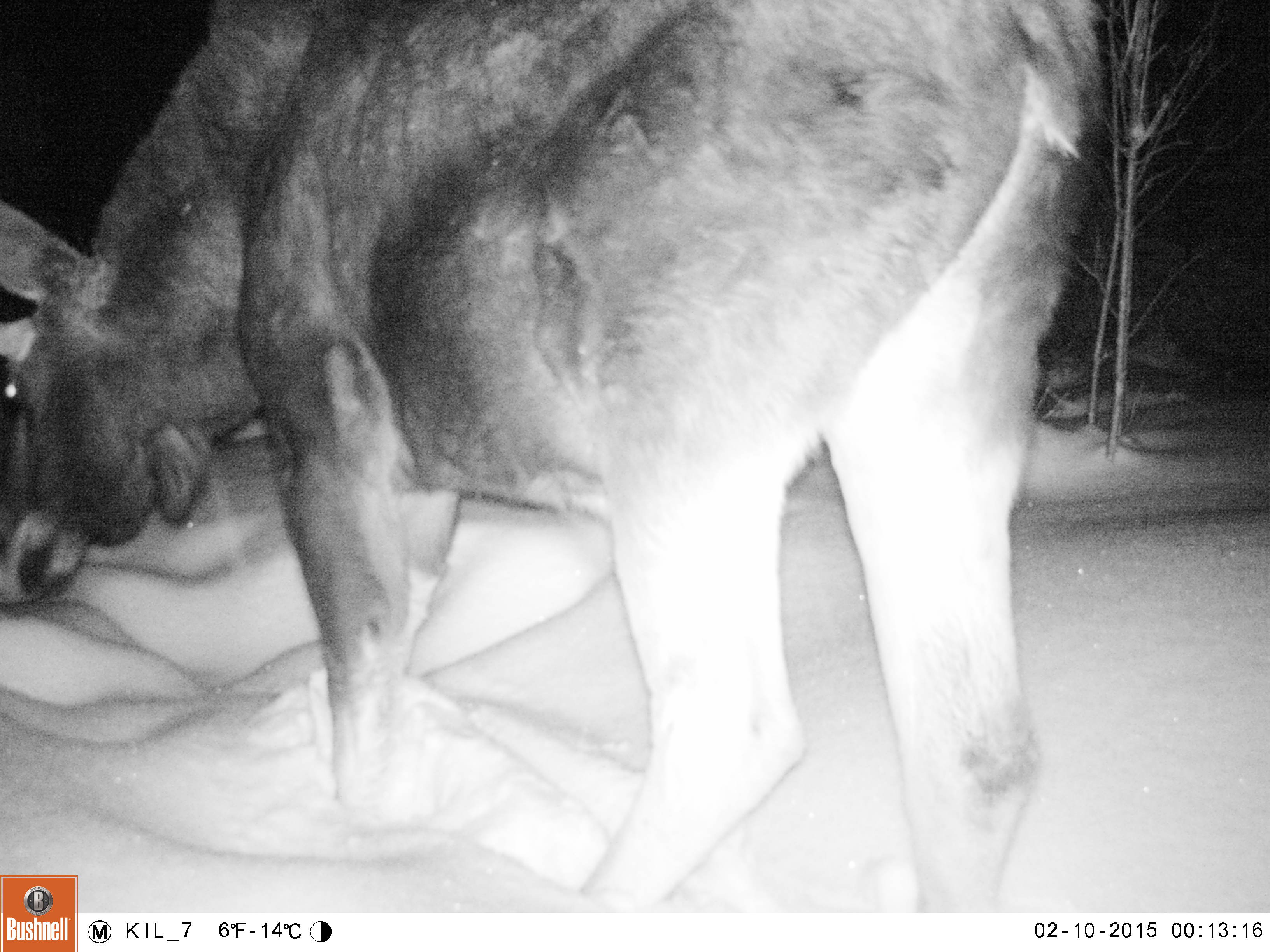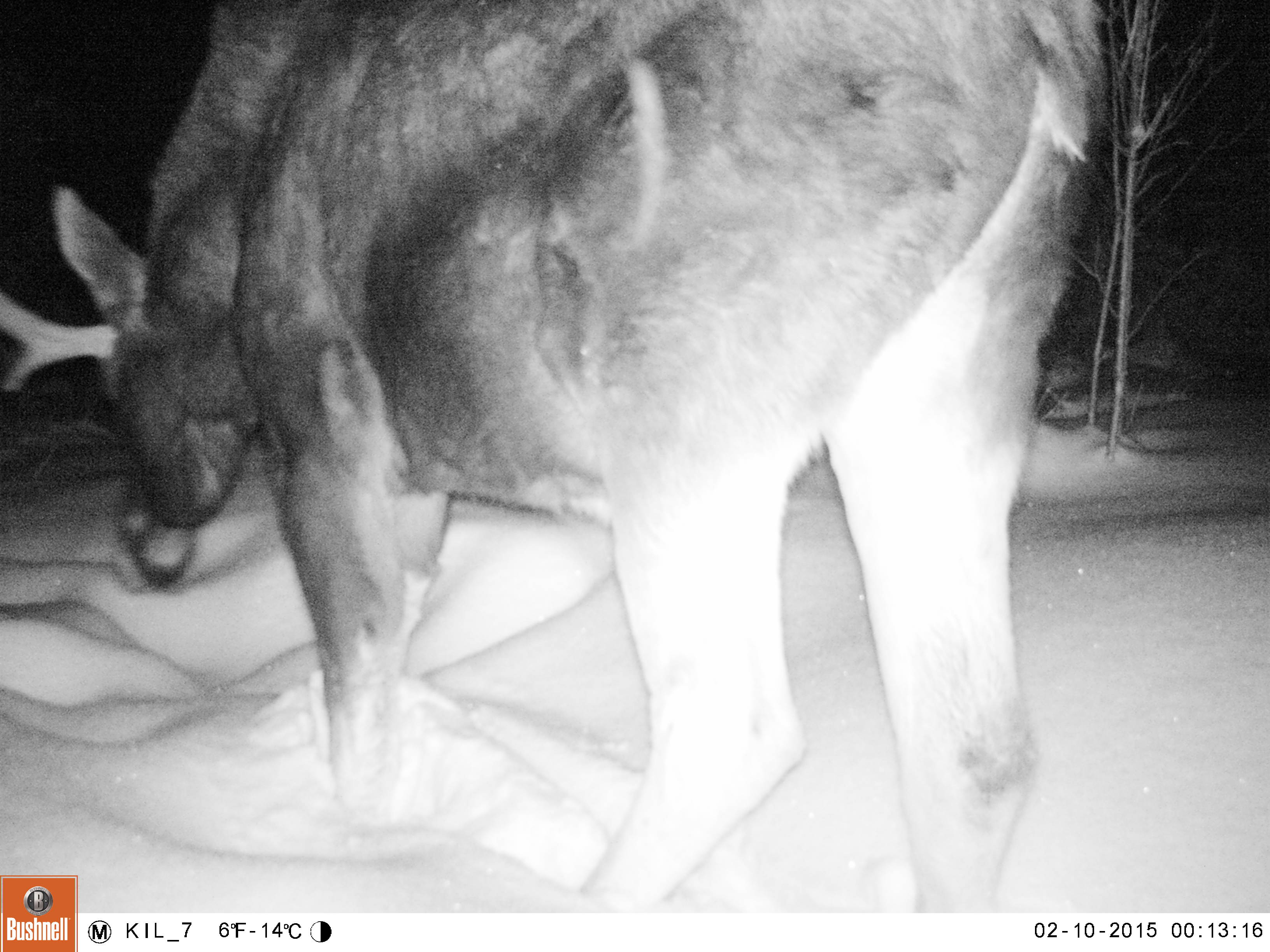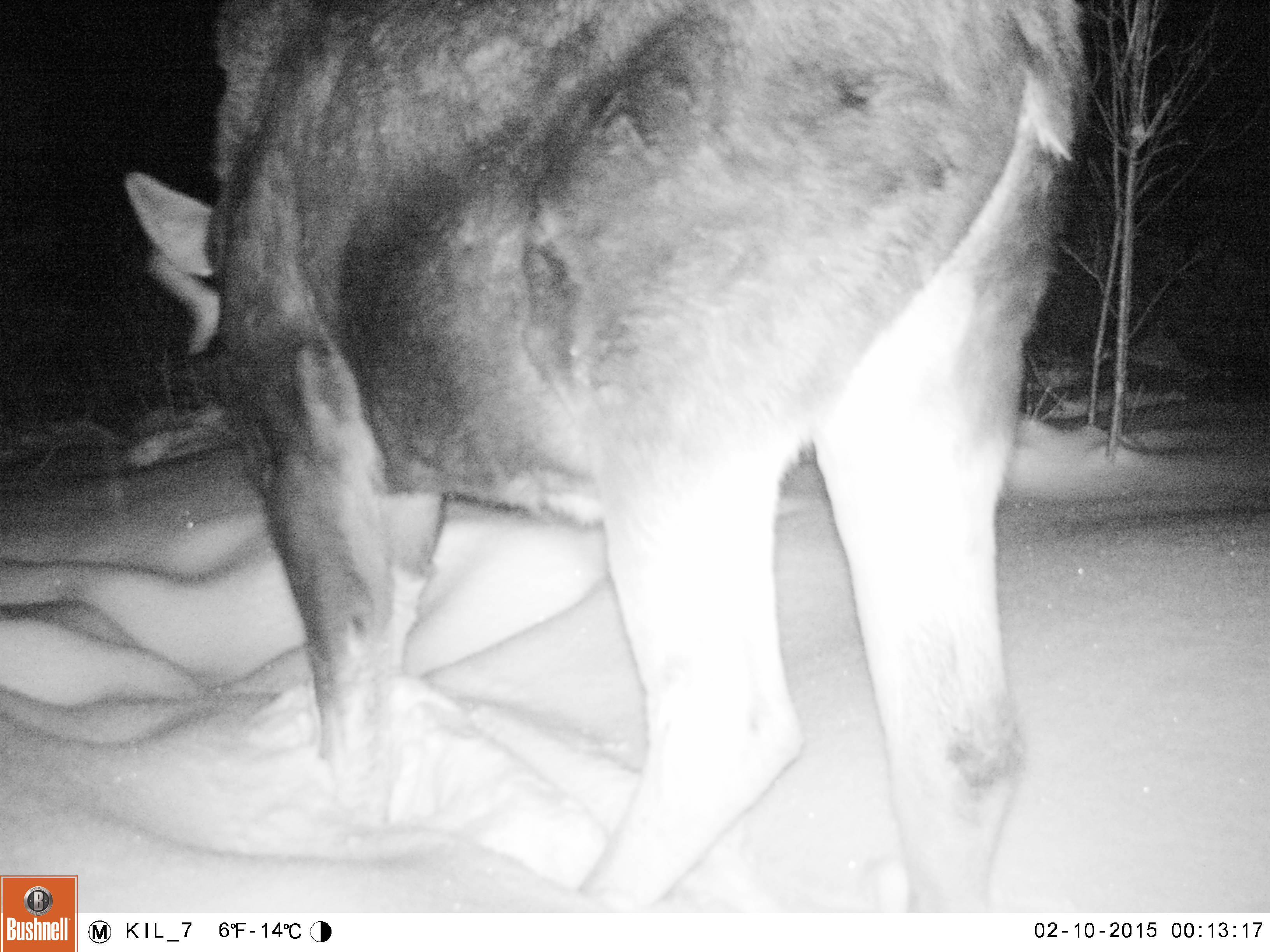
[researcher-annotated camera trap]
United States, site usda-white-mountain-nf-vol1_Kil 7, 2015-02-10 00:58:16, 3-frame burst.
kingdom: Animalia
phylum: Chordata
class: Mammalia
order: Artiodactyla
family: Cervidae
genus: Alces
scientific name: Alces alces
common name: moose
Moose (Alces alces).